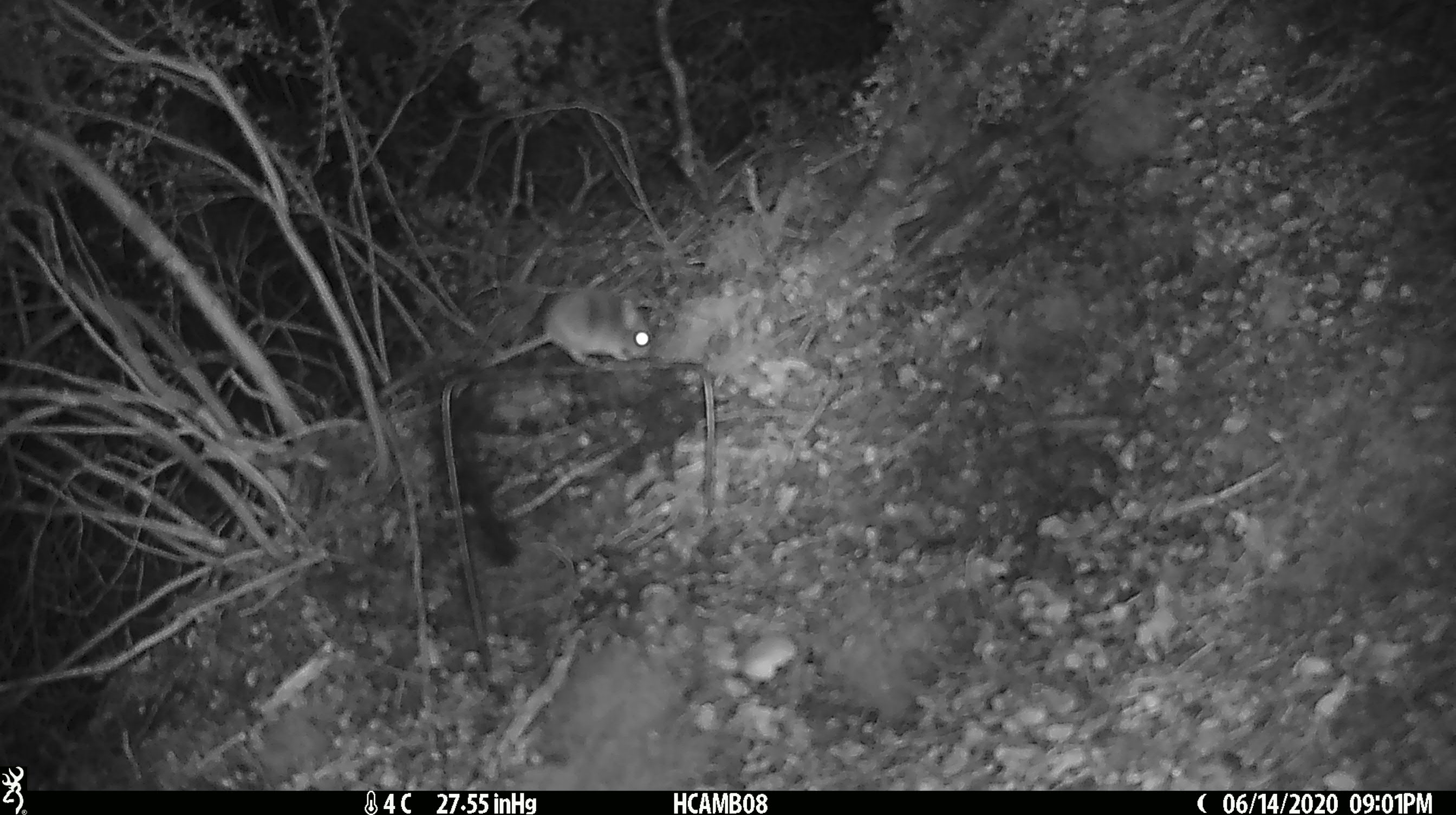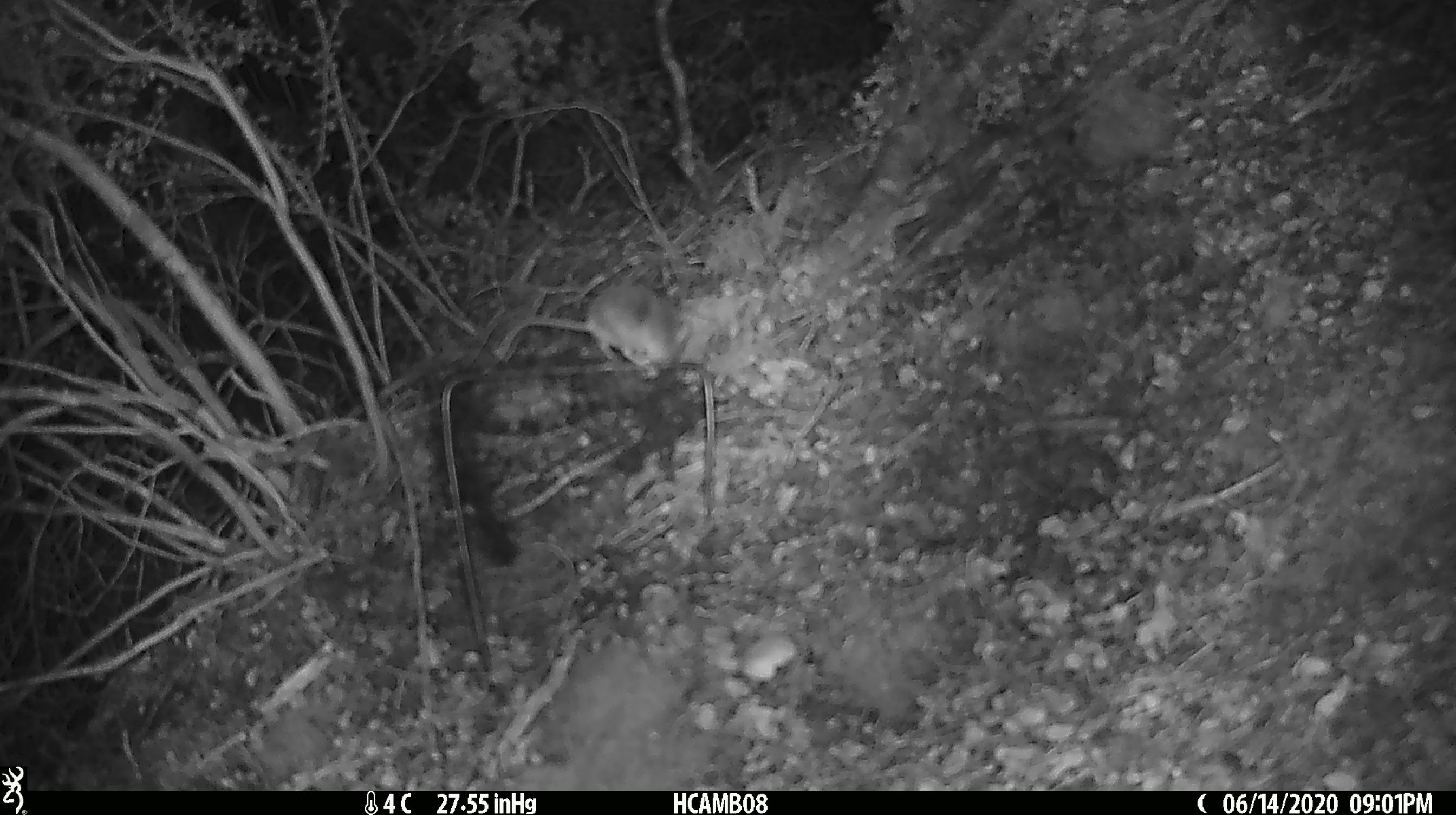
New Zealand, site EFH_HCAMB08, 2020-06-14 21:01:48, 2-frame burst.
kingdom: Animalia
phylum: Chordata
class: Mammalia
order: Rodentia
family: Muridae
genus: Mus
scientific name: Mus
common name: mouse